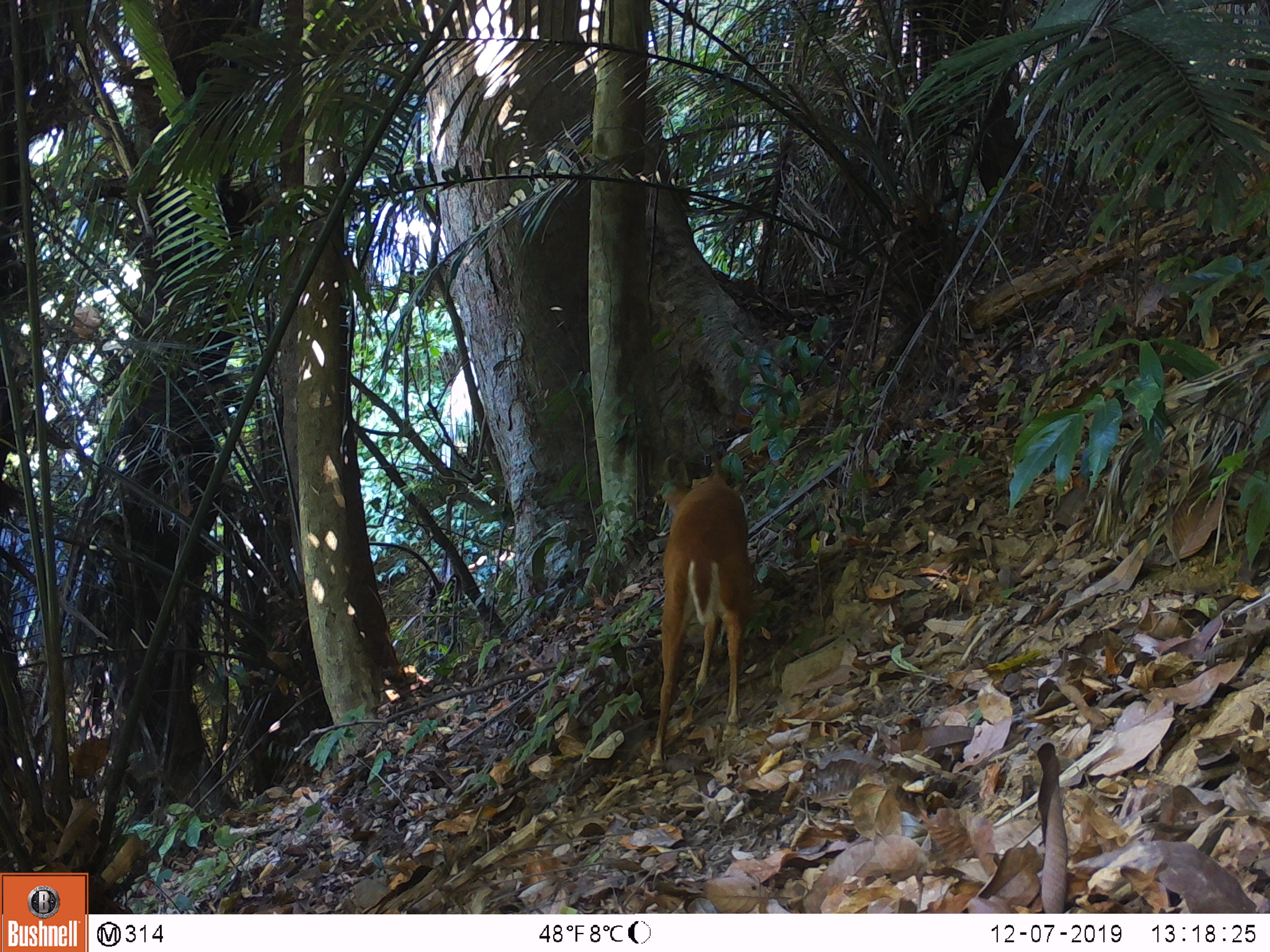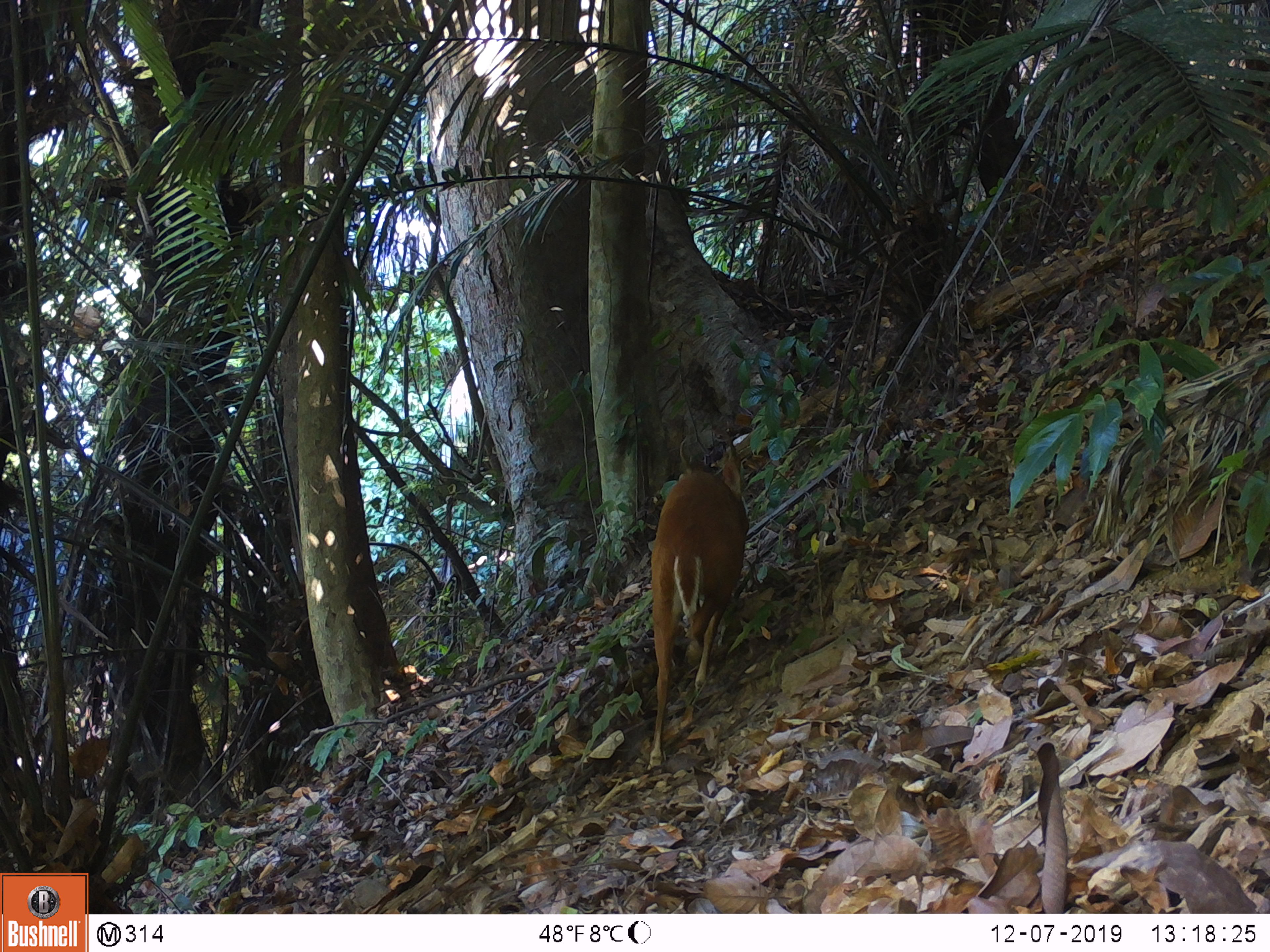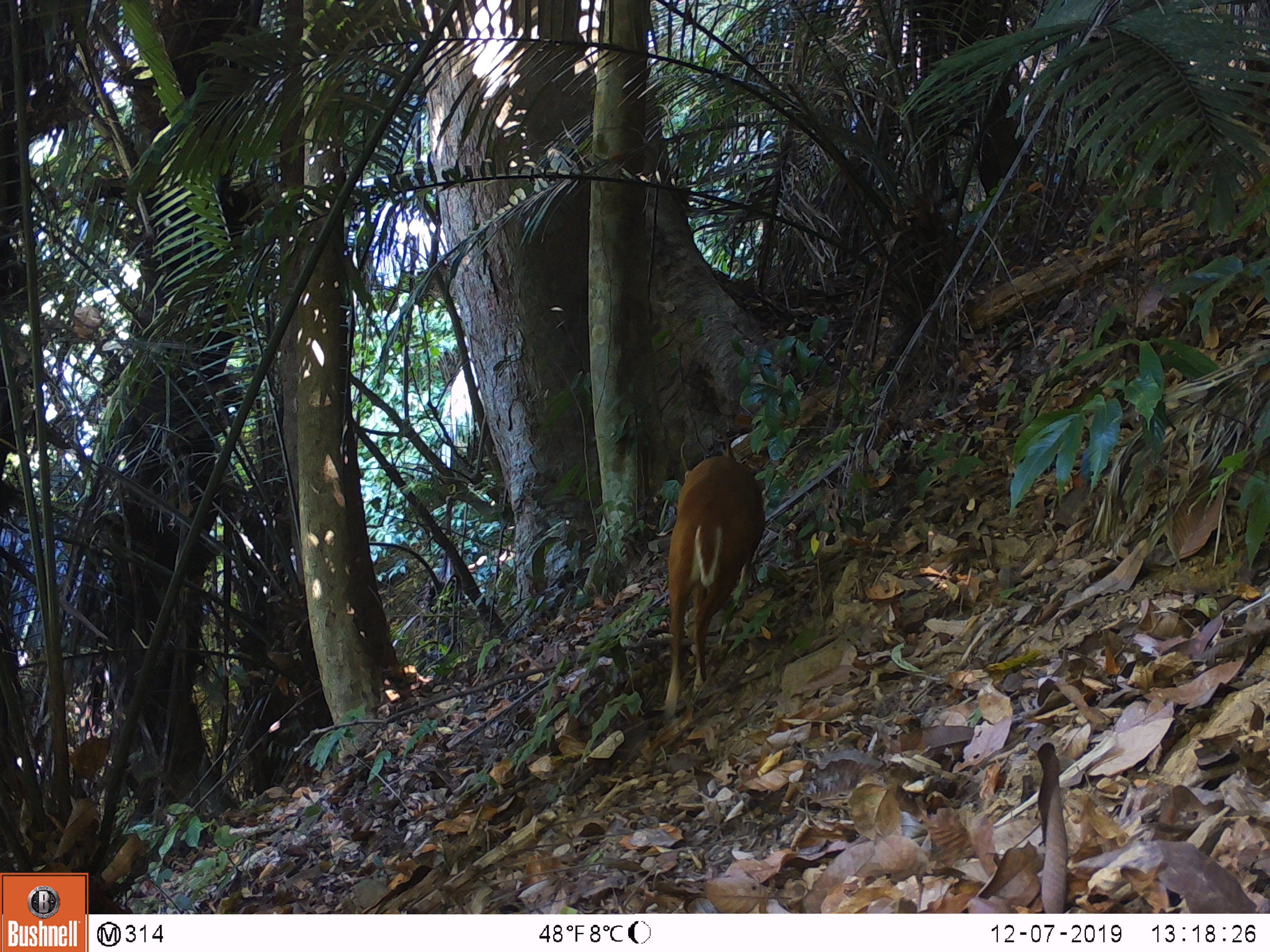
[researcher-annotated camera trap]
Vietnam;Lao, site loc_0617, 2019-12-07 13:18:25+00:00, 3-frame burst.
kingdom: Animalia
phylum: Chordata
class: Mammalia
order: Artiodactyla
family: Cervidae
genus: Muntiacus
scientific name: Muntiacus muntjak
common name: red muntjac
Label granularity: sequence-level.